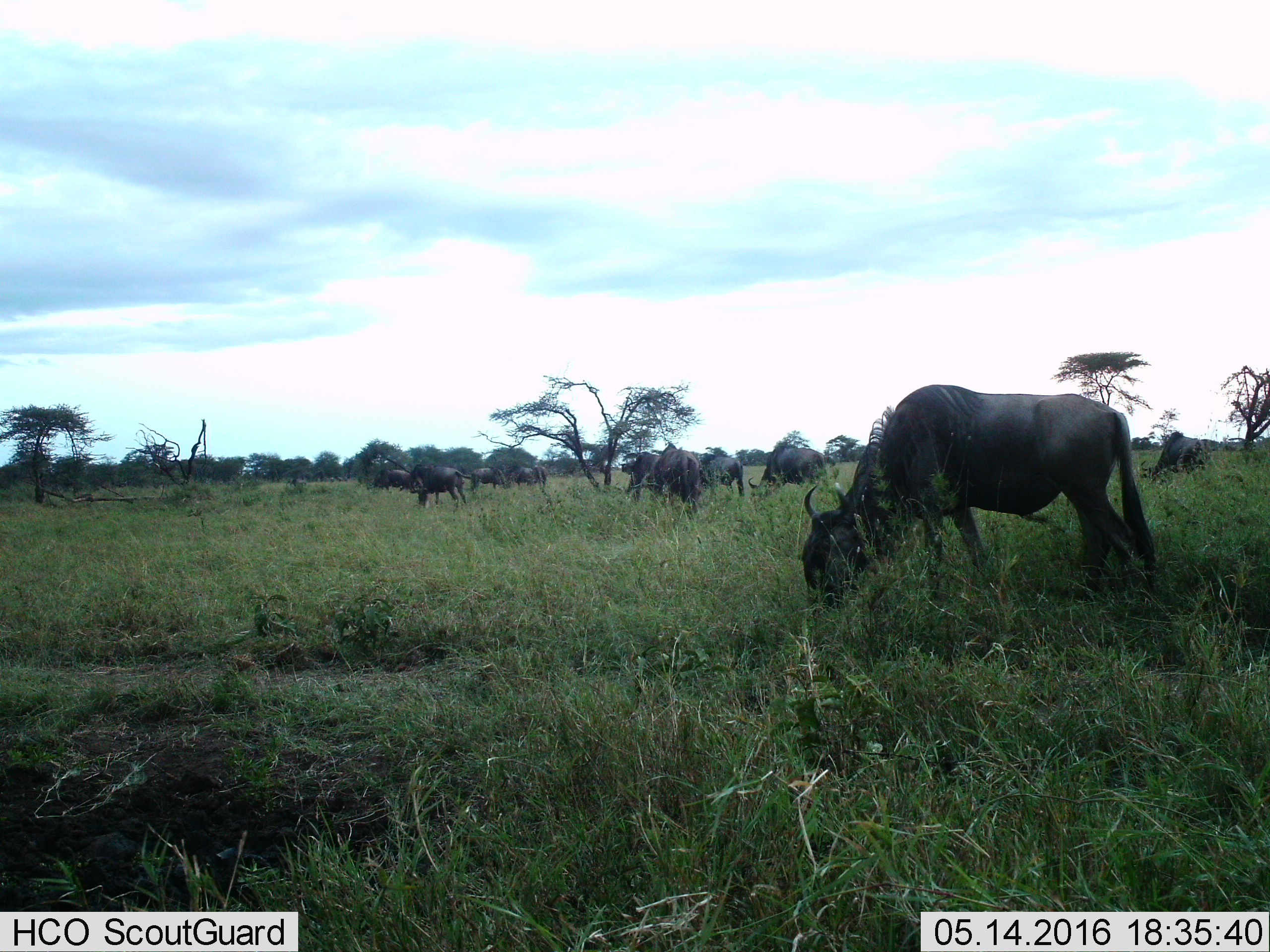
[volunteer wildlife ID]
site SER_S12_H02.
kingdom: Animalia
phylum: Chordata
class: Mammalia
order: Artiodactyla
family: Bovidae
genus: Connochaetes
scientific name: Connochaetes taurinus taurinus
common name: blue wildebeest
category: wildebeestblue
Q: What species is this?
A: Wildebeestblue (blue wildebeest) (Connochaetes taurinus taurinus).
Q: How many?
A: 11-50.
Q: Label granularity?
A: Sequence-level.